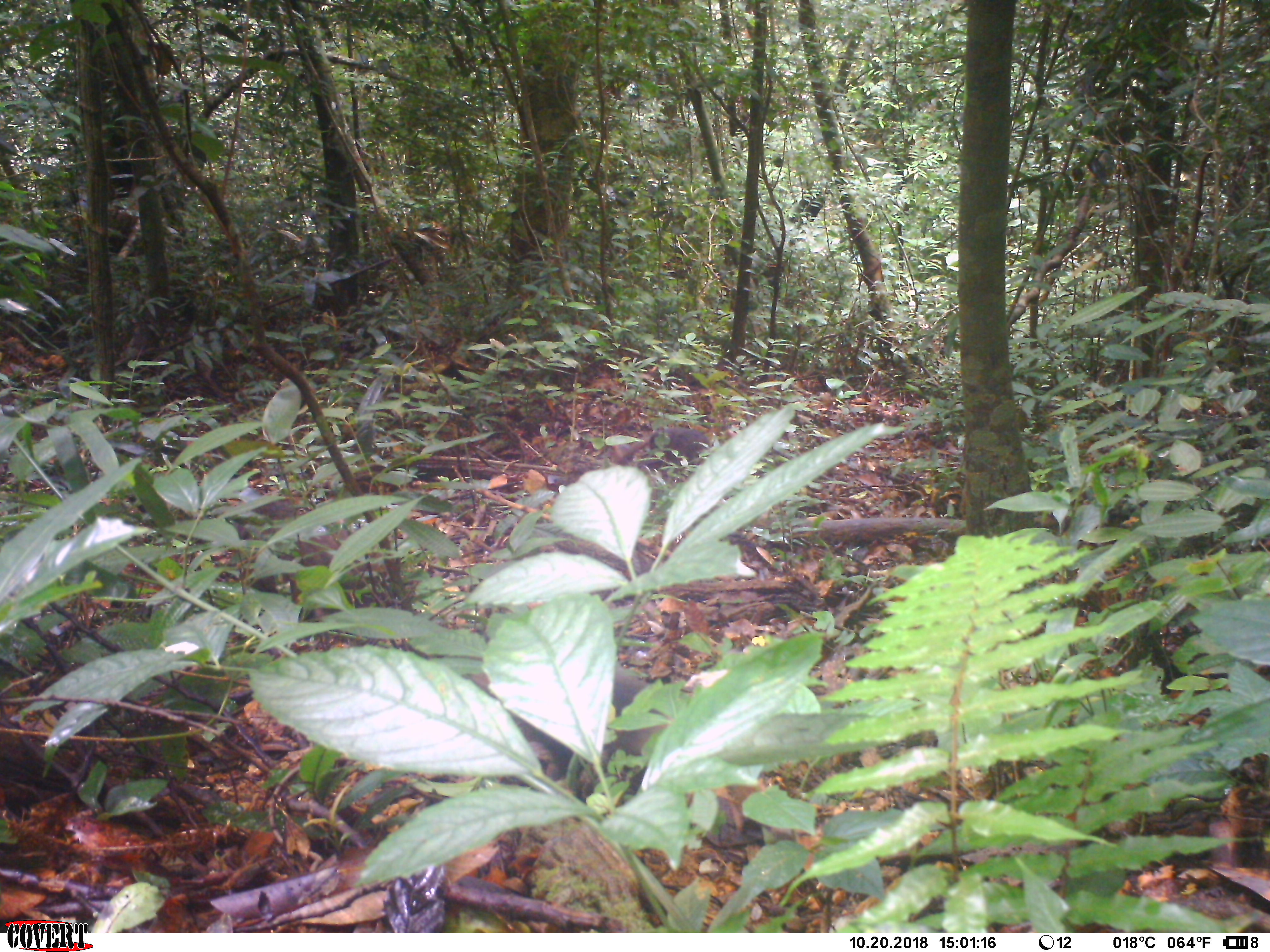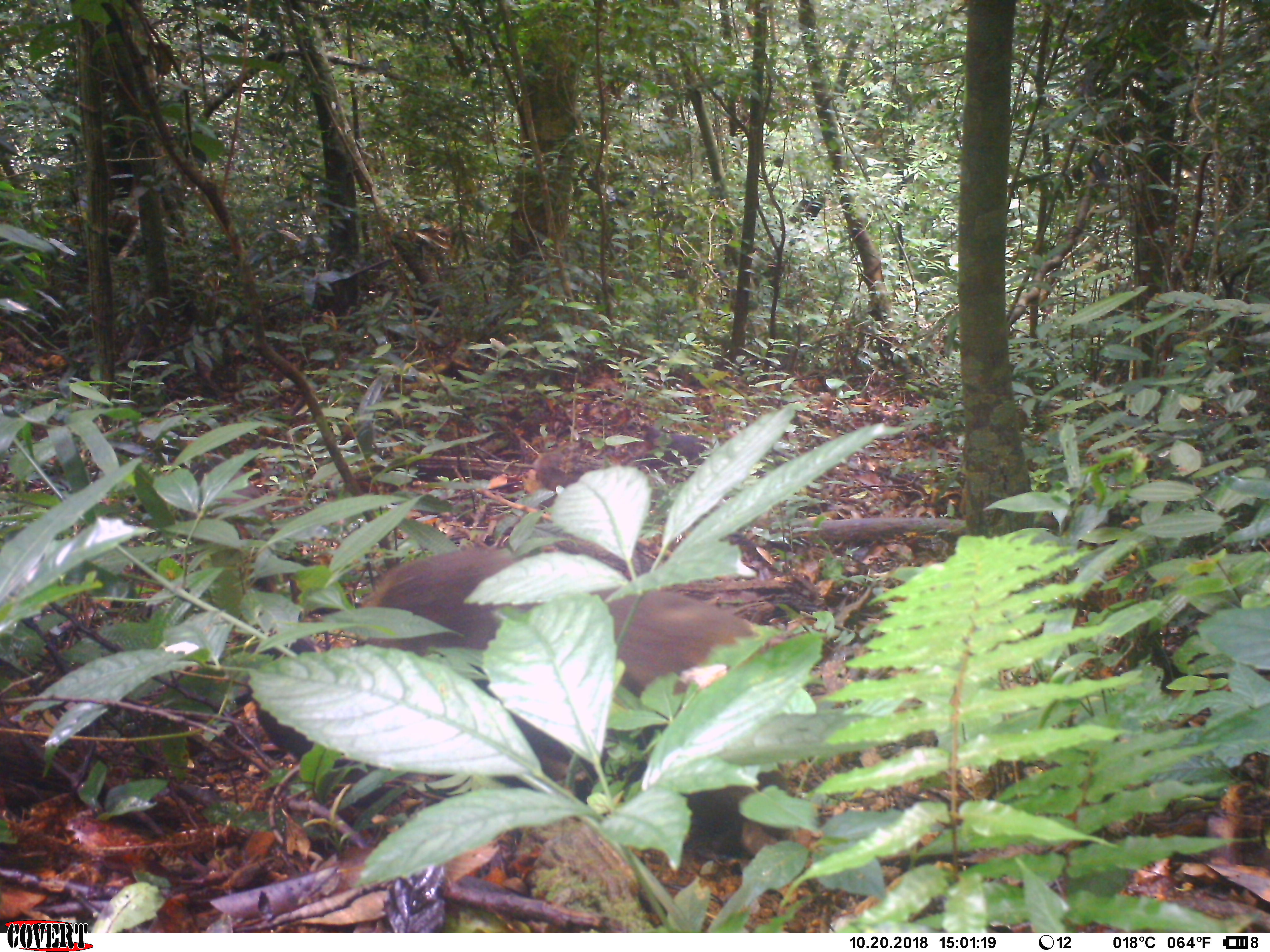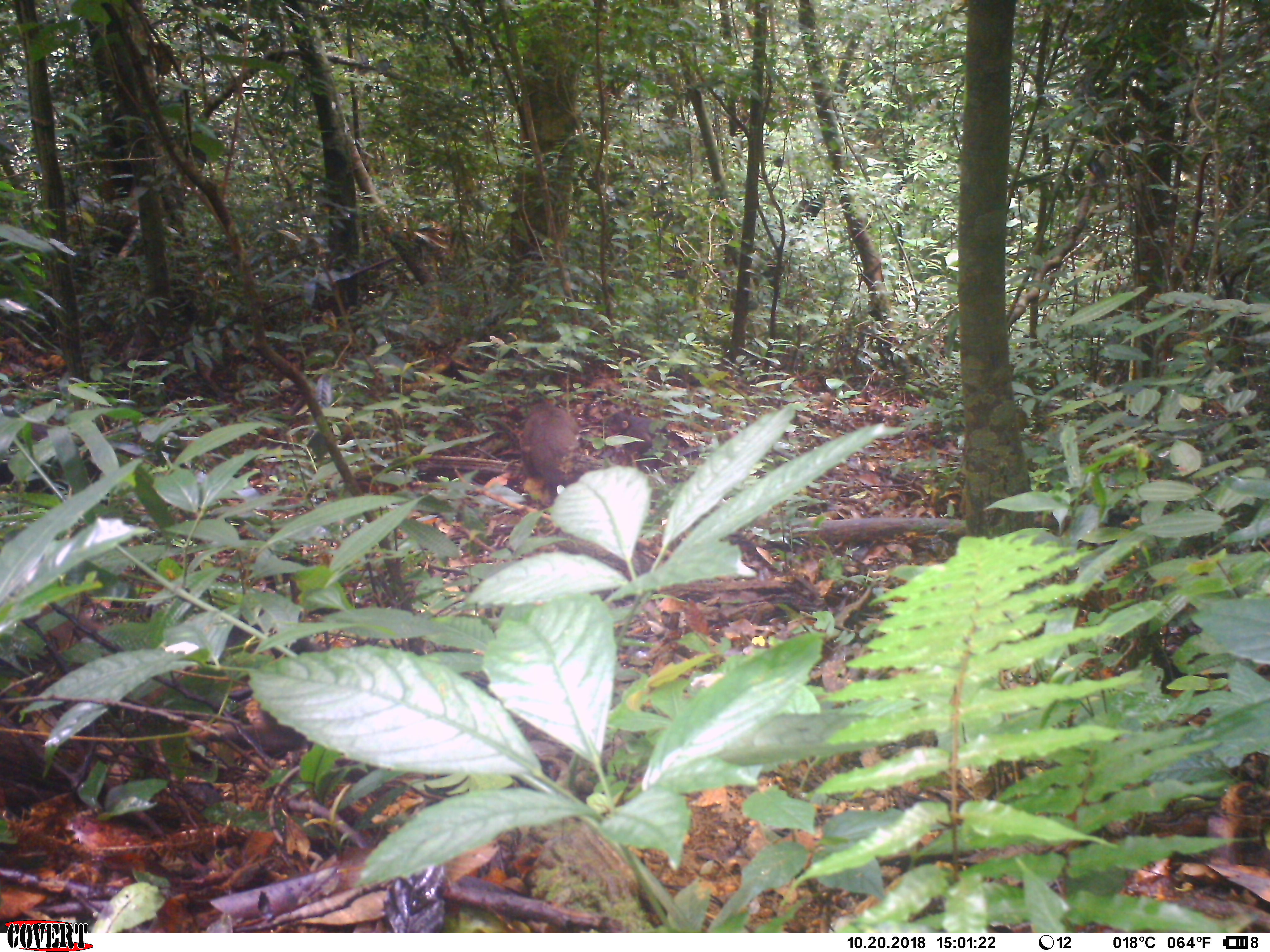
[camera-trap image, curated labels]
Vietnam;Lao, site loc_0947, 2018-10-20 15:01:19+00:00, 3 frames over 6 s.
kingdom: Animalia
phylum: Chordata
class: Mammalia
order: Primates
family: Cercopithecidae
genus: Macaca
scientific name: Macaca arctoides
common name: stump-tailed macaque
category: stump tailed macaque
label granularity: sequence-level